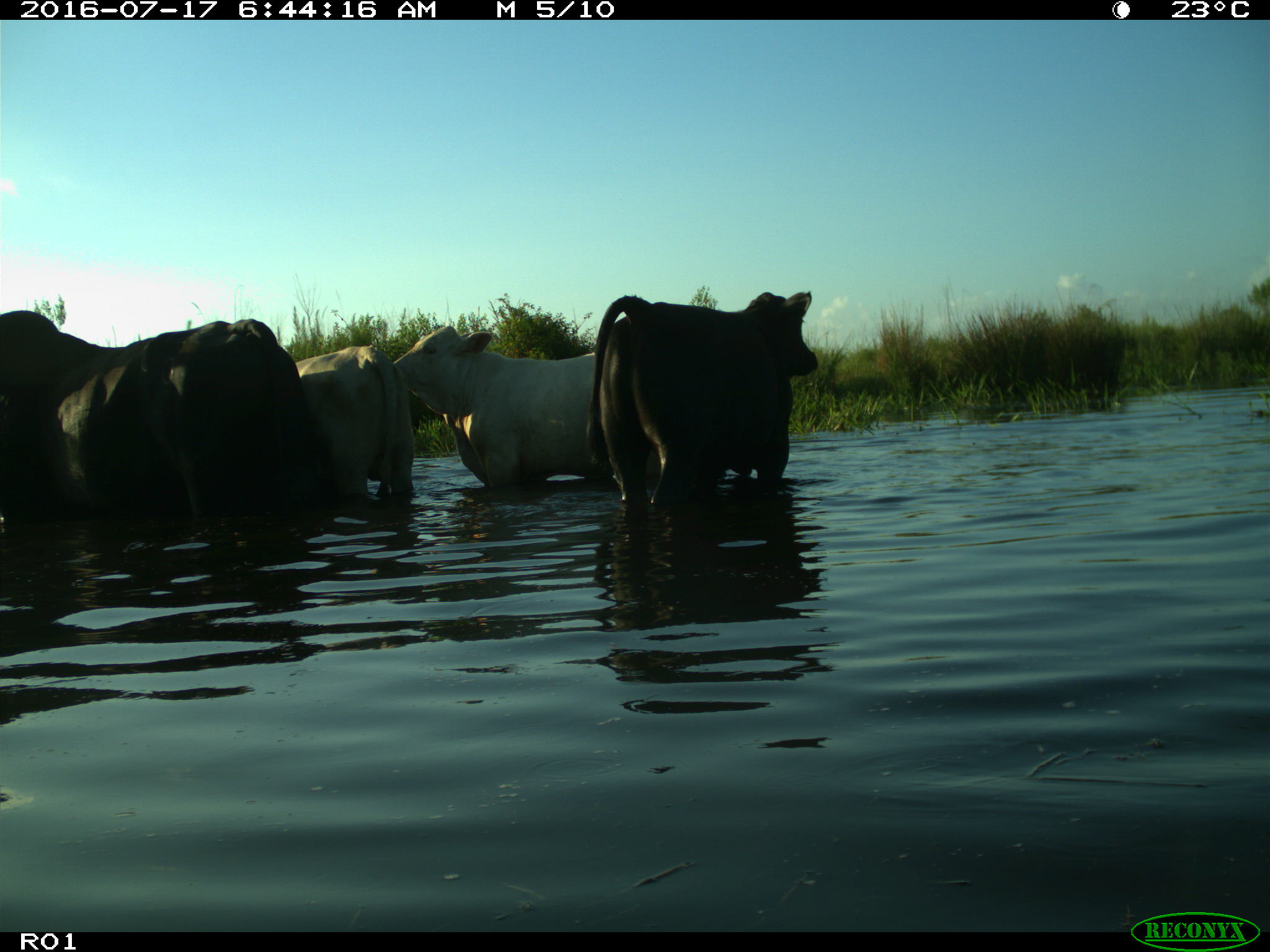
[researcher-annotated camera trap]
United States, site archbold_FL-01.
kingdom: Animalia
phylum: Chordata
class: Mammalia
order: Artiodactyla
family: Bovidae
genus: Bos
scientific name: Bos taurus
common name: domestic cow